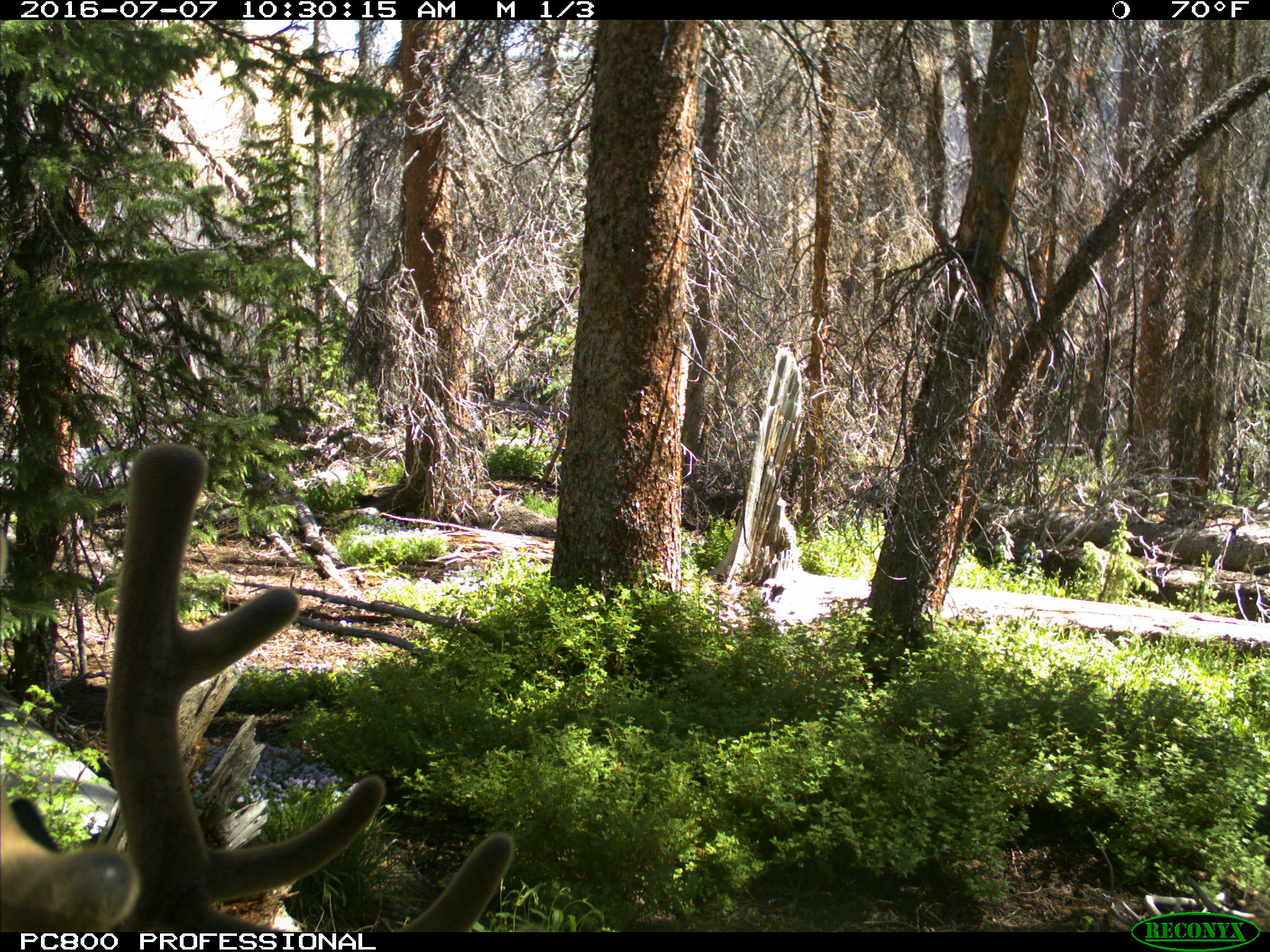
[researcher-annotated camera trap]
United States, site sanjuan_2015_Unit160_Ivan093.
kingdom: Animalia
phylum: Chordata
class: Mammalia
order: Artiodactyla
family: Cervidae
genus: Cervus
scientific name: Cervus elaphus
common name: red deer